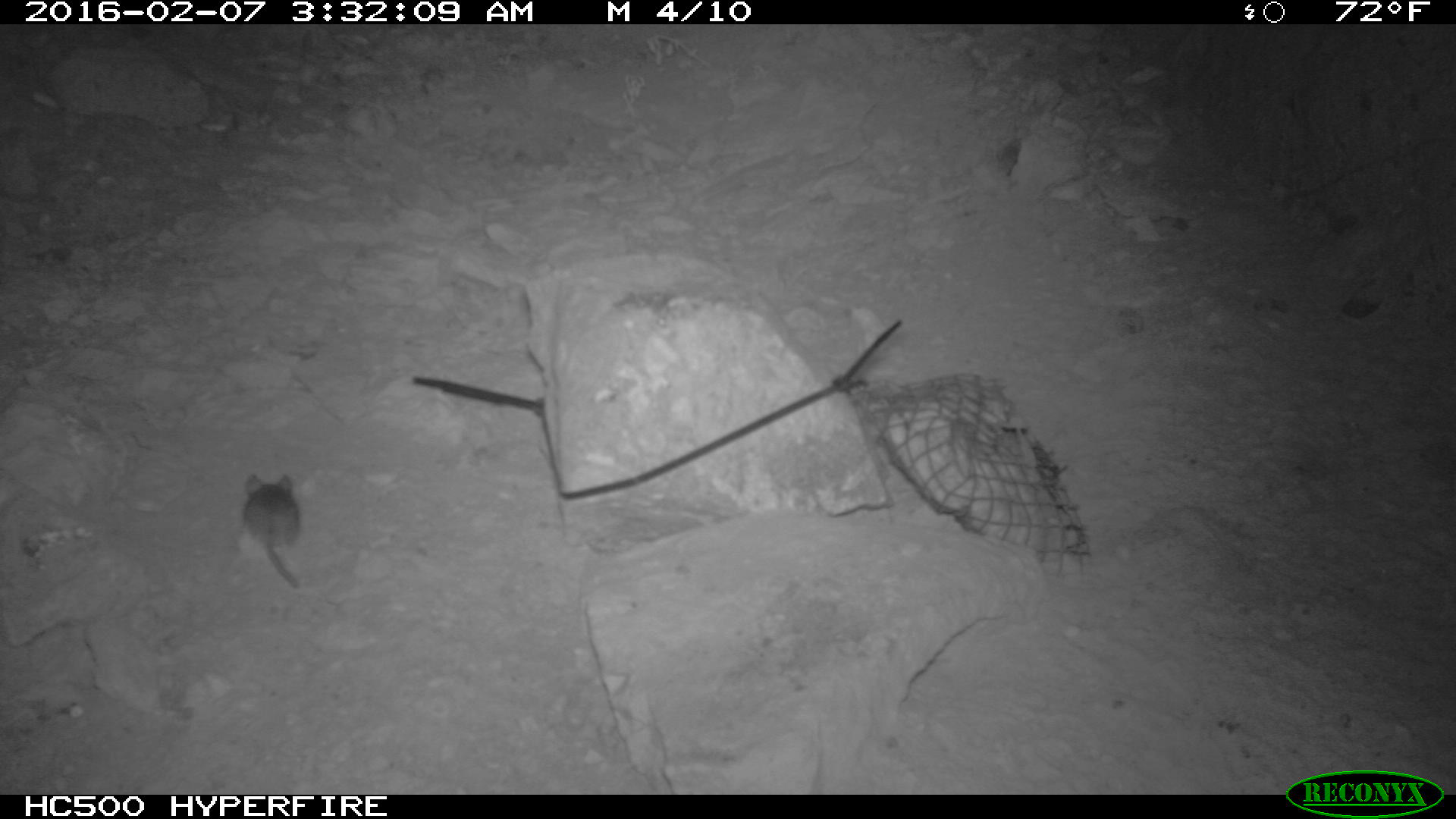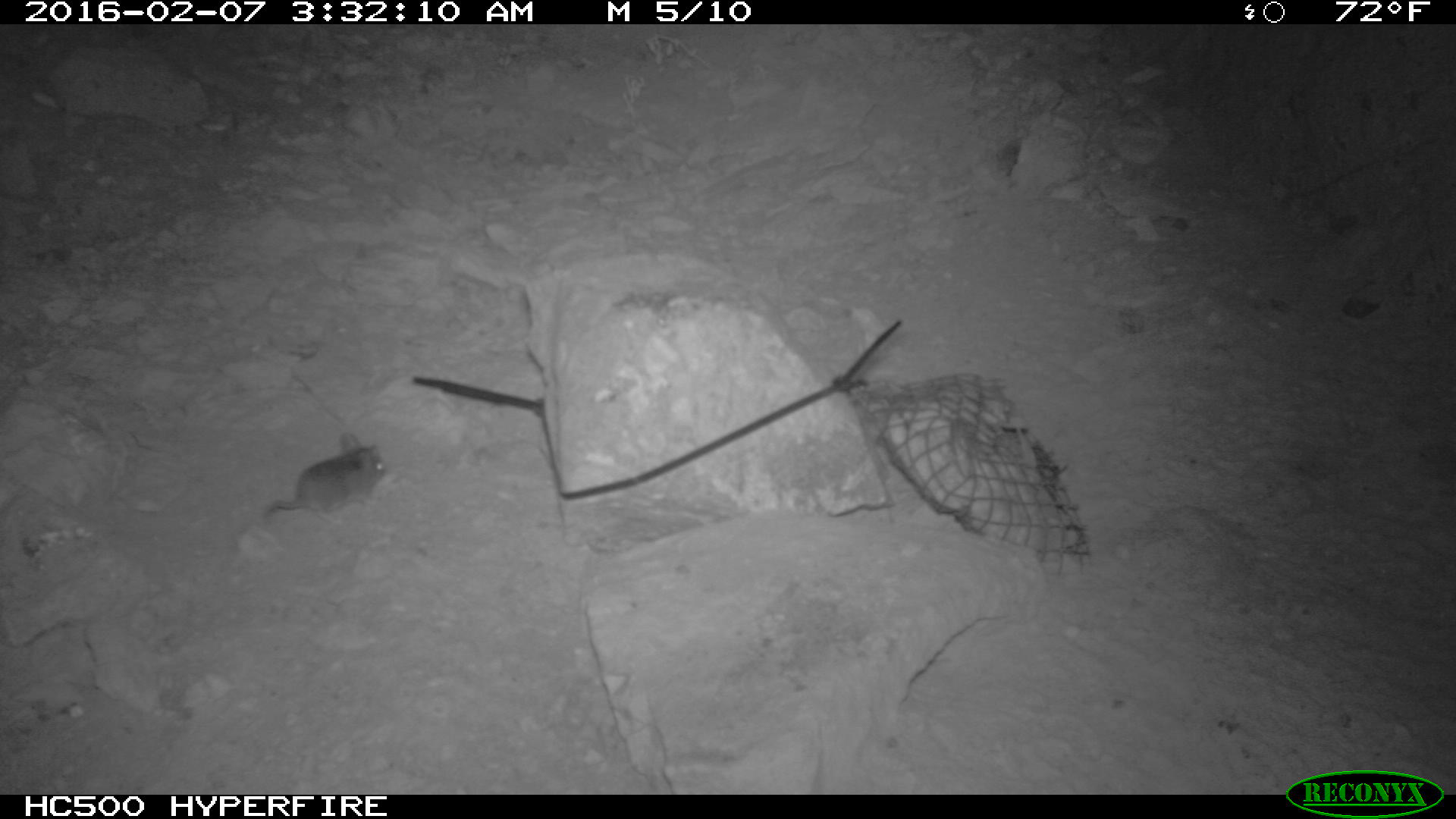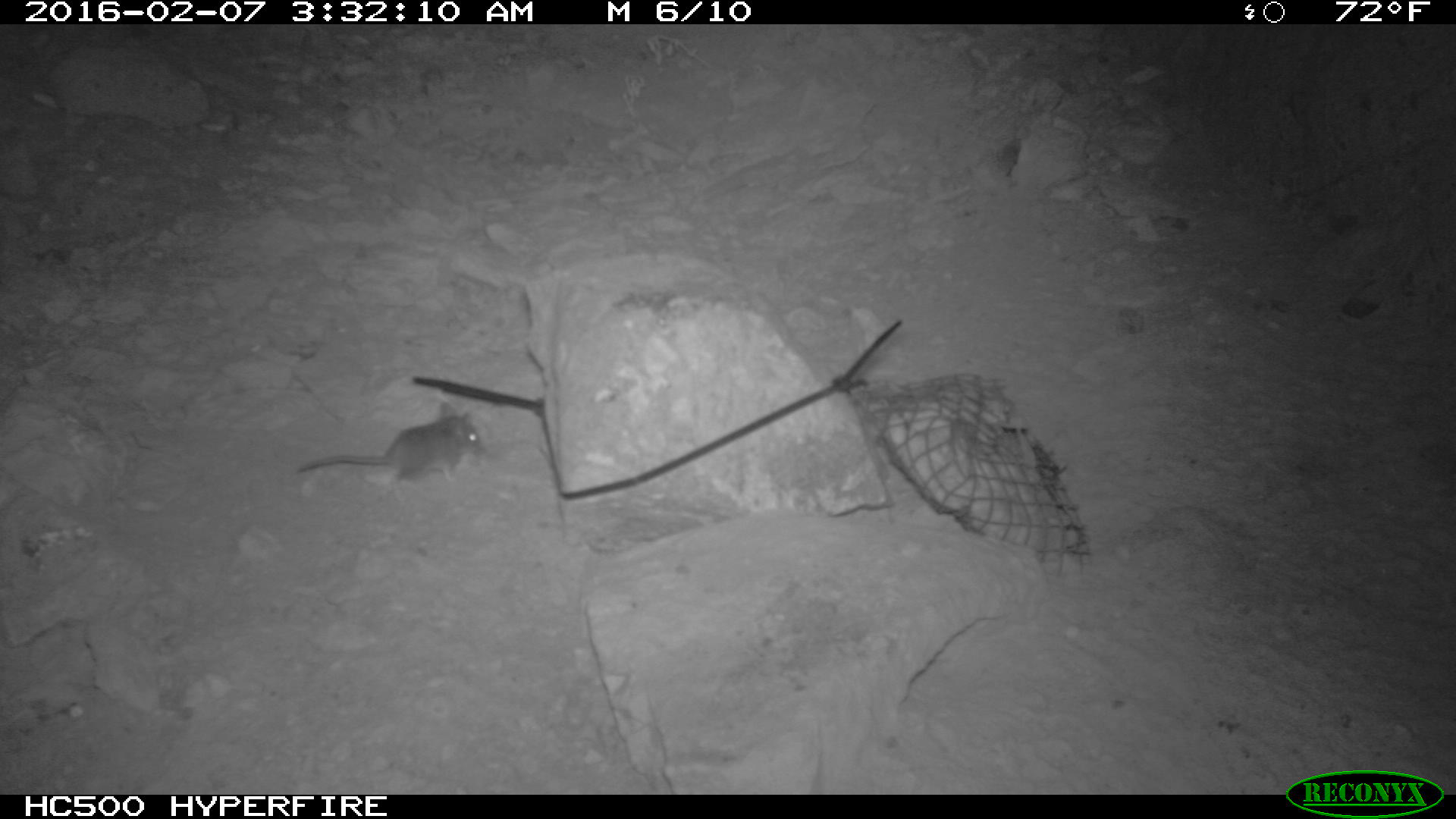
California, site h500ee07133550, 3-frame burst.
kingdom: Animalia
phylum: Chordata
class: Mammalia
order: Rodentia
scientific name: Rodentia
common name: rodent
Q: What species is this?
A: Rodent (Rodentia).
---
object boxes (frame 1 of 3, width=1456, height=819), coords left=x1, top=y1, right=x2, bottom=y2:
rodent: left=242, top=468, right=303, bottom=592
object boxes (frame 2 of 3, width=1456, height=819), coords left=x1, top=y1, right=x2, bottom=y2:
rodent: left=263, top=431, right=388, bottom=516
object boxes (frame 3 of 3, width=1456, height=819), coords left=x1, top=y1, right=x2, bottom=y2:
rodent: left=296, top=402, right=484, bottom=501